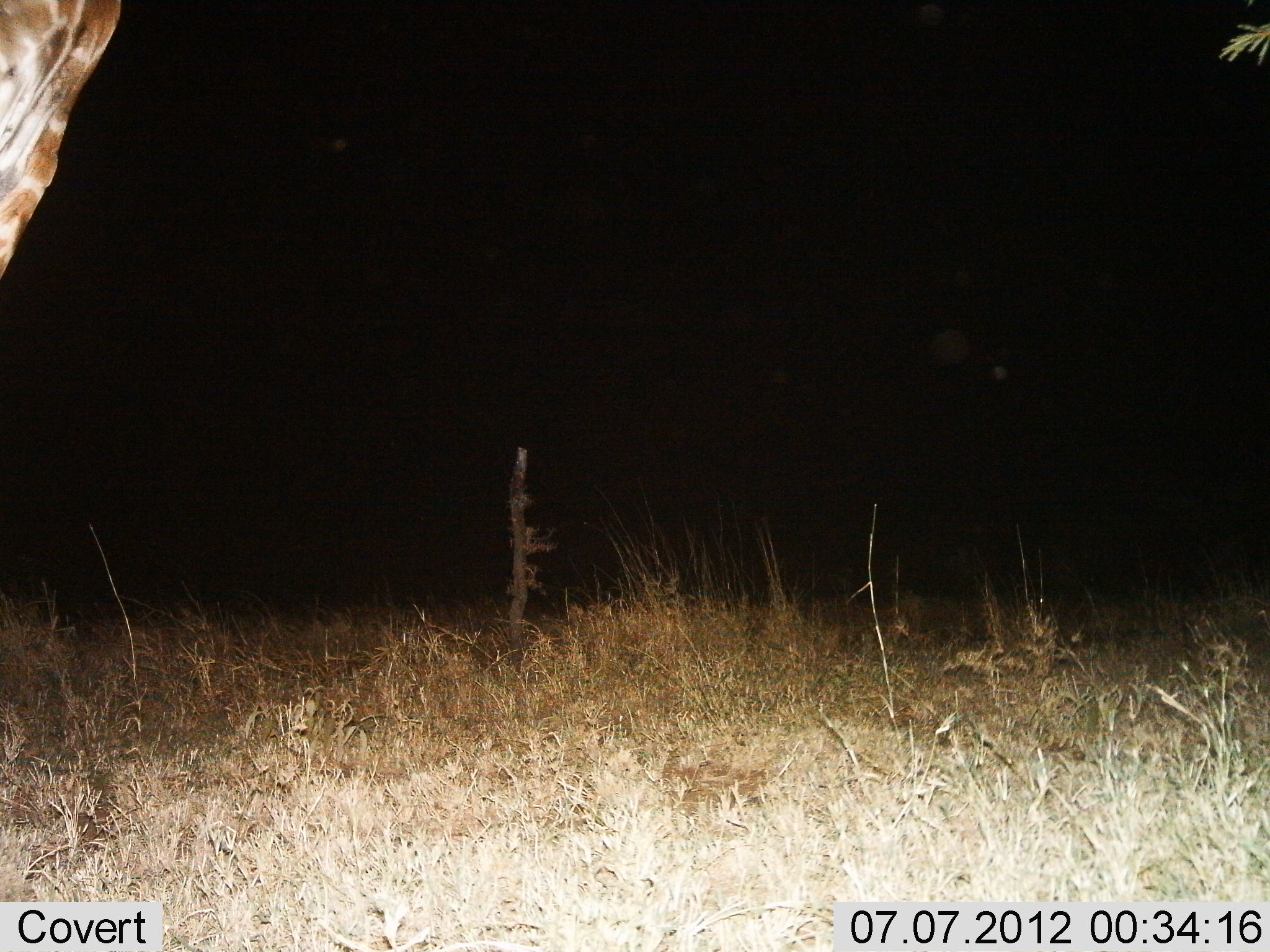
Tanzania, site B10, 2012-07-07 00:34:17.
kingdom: Animalia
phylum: Chordata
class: Mammalia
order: Artiodactyla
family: Giraffidae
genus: Giraffa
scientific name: Giraffa camelopardalis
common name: giraffe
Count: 1.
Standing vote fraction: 90%.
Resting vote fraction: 0%.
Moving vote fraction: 10%.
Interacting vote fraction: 0%.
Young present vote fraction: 0%.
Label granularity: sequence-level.